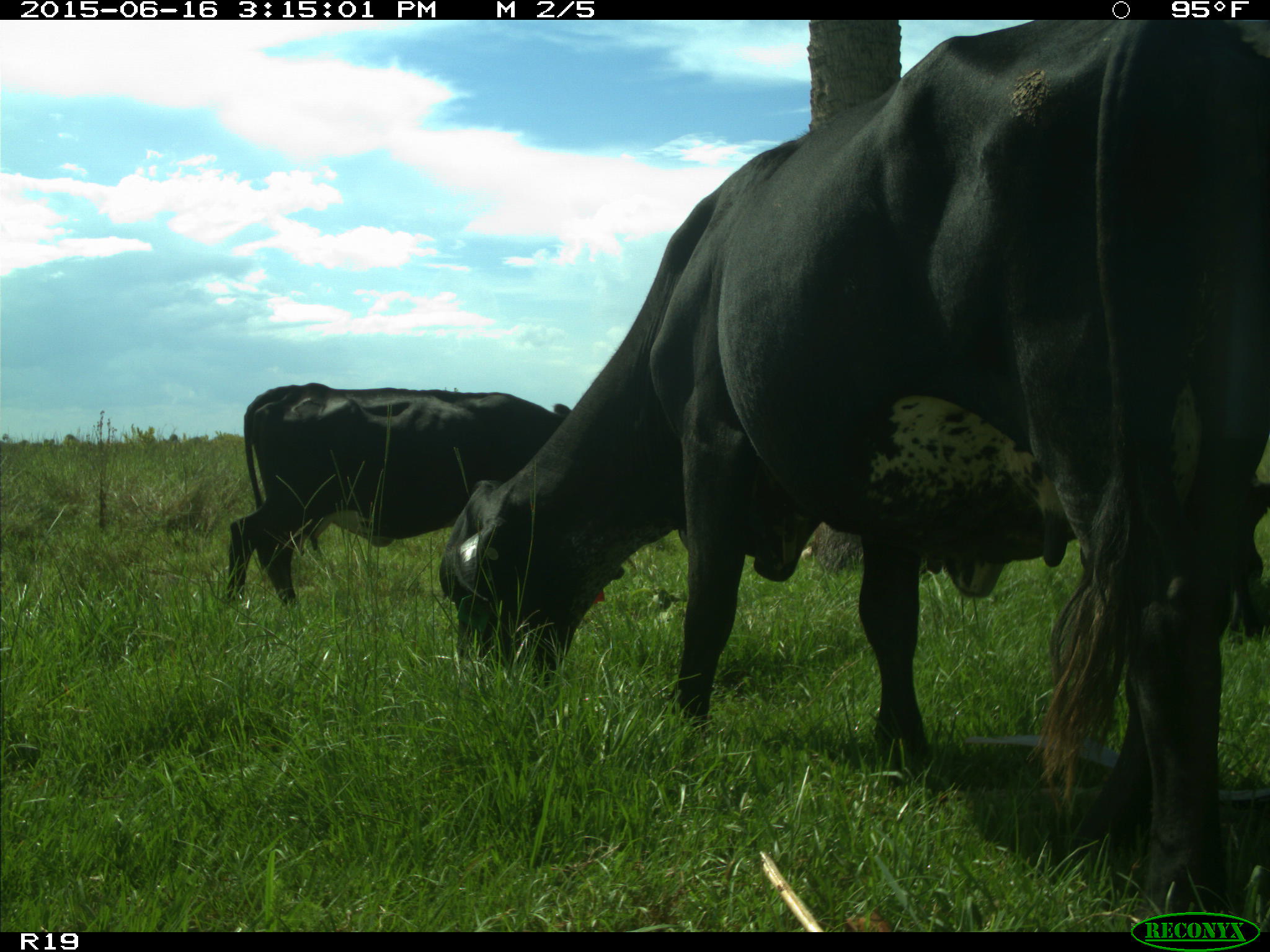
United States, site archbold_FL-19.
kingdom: Animalia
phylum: Chordata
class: Mammalia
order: Artiodactyla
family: Bovidae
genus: Bos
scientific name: Bos taurus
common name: domestic cow